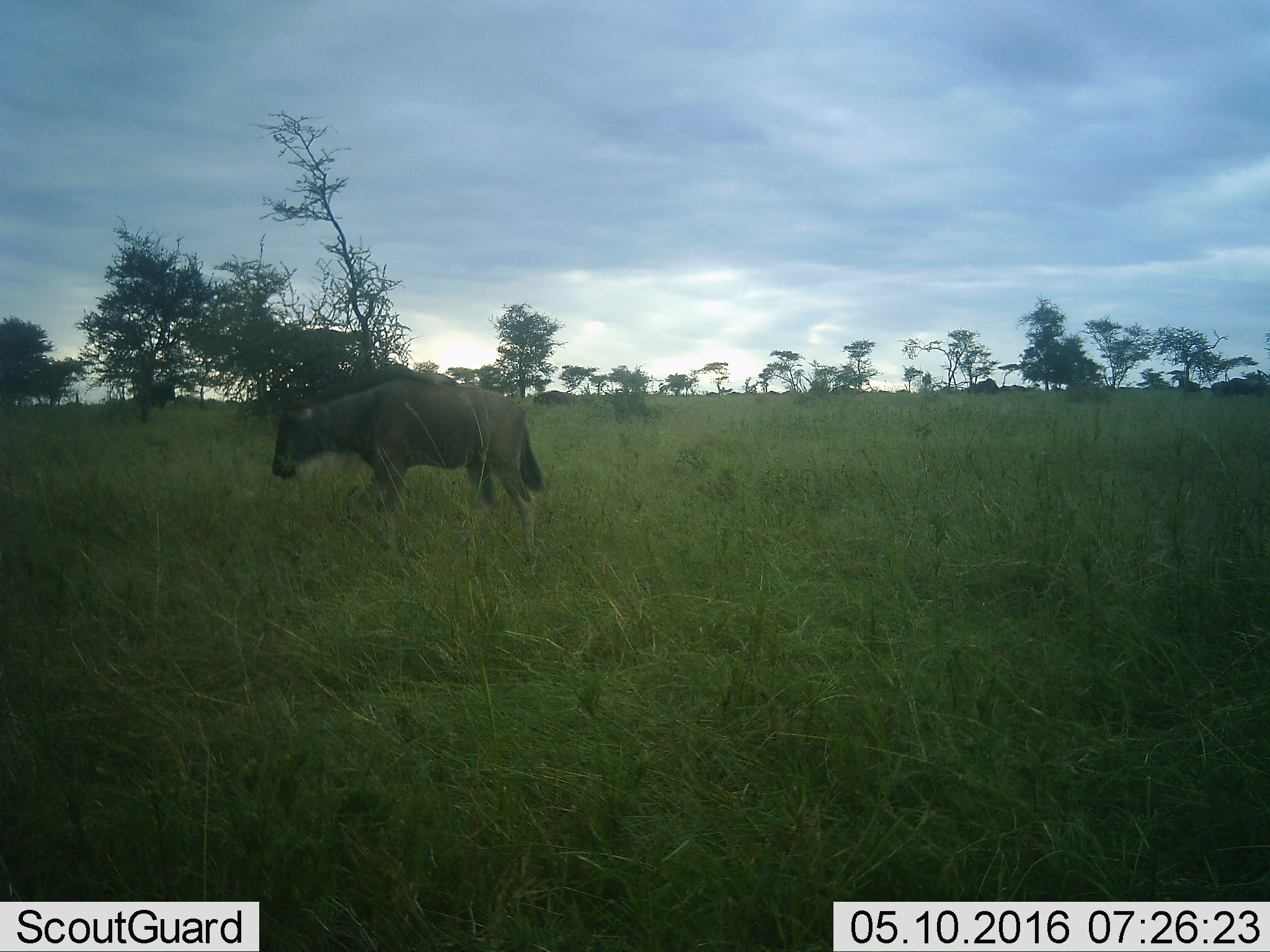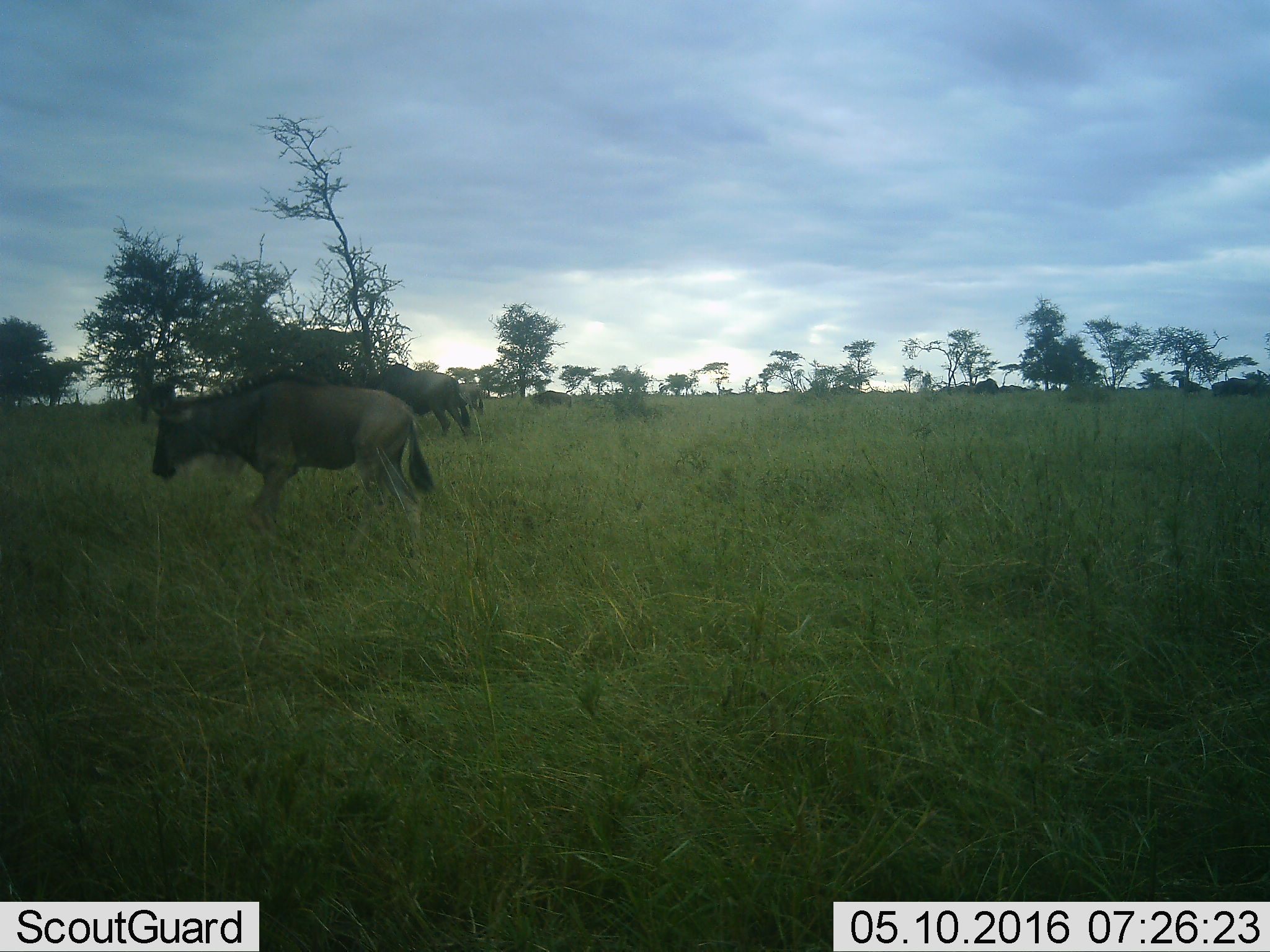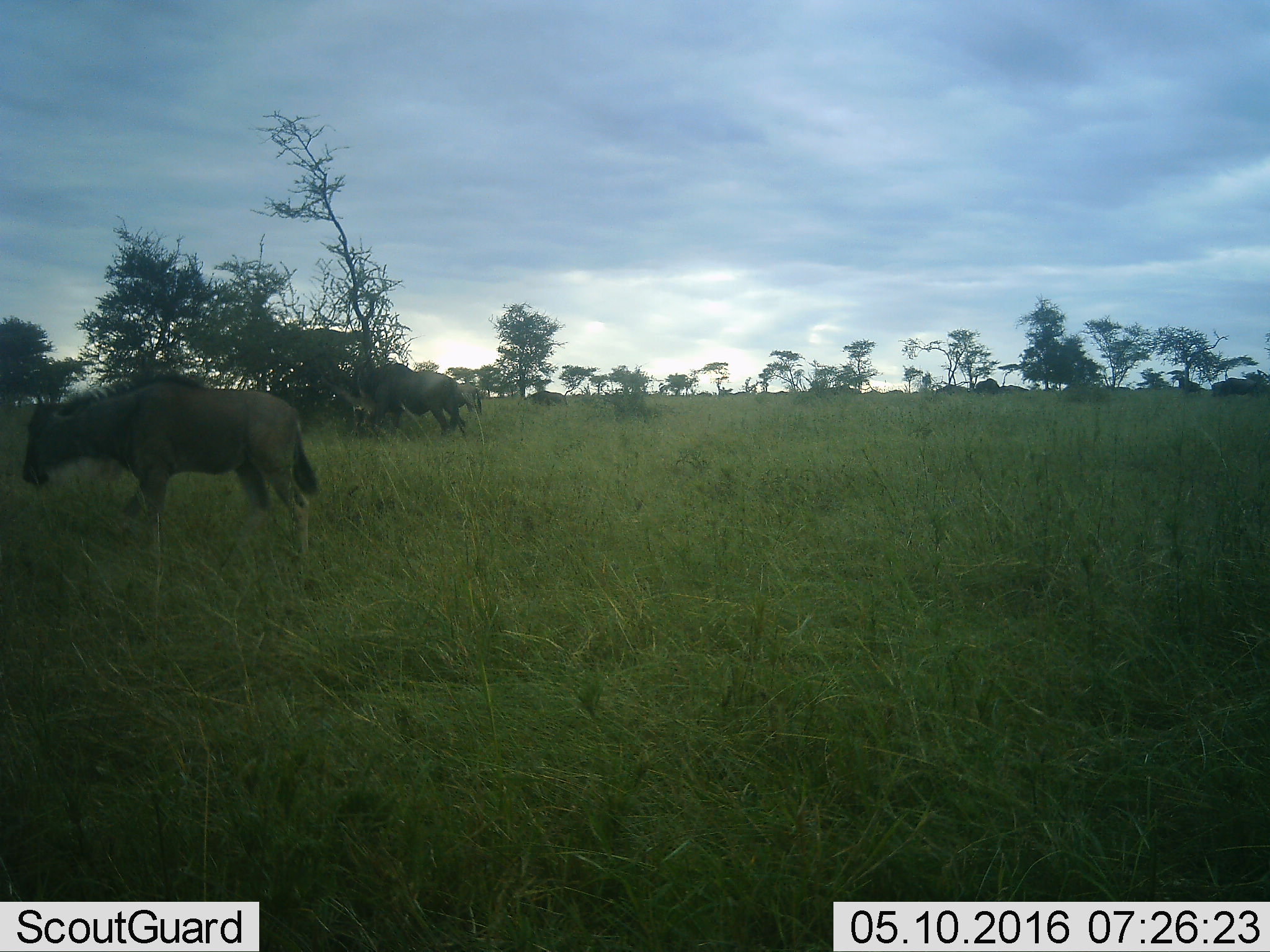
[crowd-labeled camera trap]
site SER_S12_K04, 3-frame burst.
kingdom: Animalia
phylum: Chordata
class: Mammalia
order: Artiodactyla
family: Bovidae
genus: Connochaetes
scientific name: Connochaetes taurinus taurinus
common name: blue wildebeest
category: wildebeestblue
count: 11-50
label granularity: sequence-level